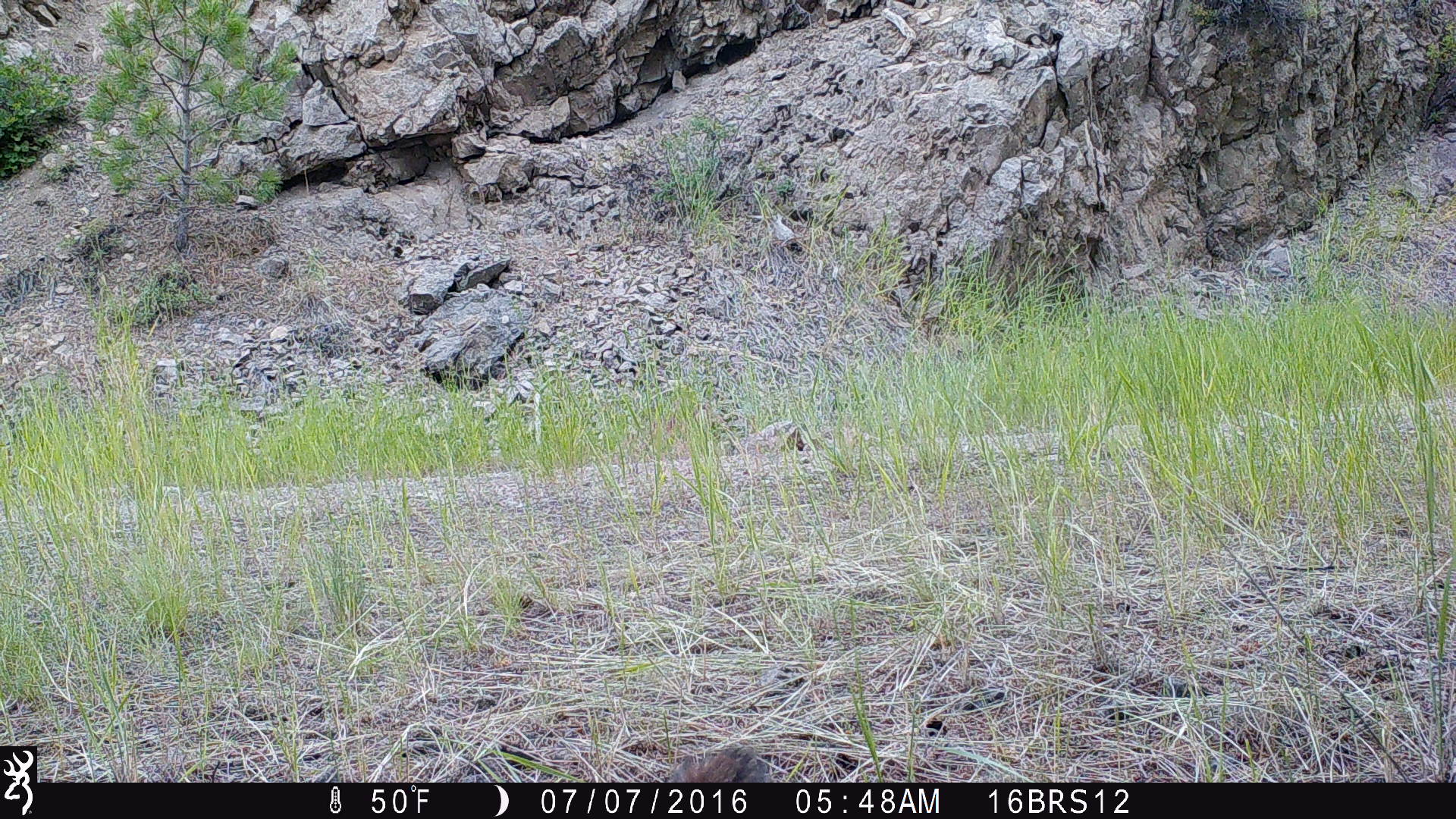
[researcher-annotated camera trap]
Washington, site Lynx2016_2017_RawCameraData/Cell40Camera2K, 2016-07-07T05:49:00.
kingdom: Animalia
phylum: Chordata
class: Mammalia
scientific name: Mammalia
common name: small mammal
Small mammal (Mammalia). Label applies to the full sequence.